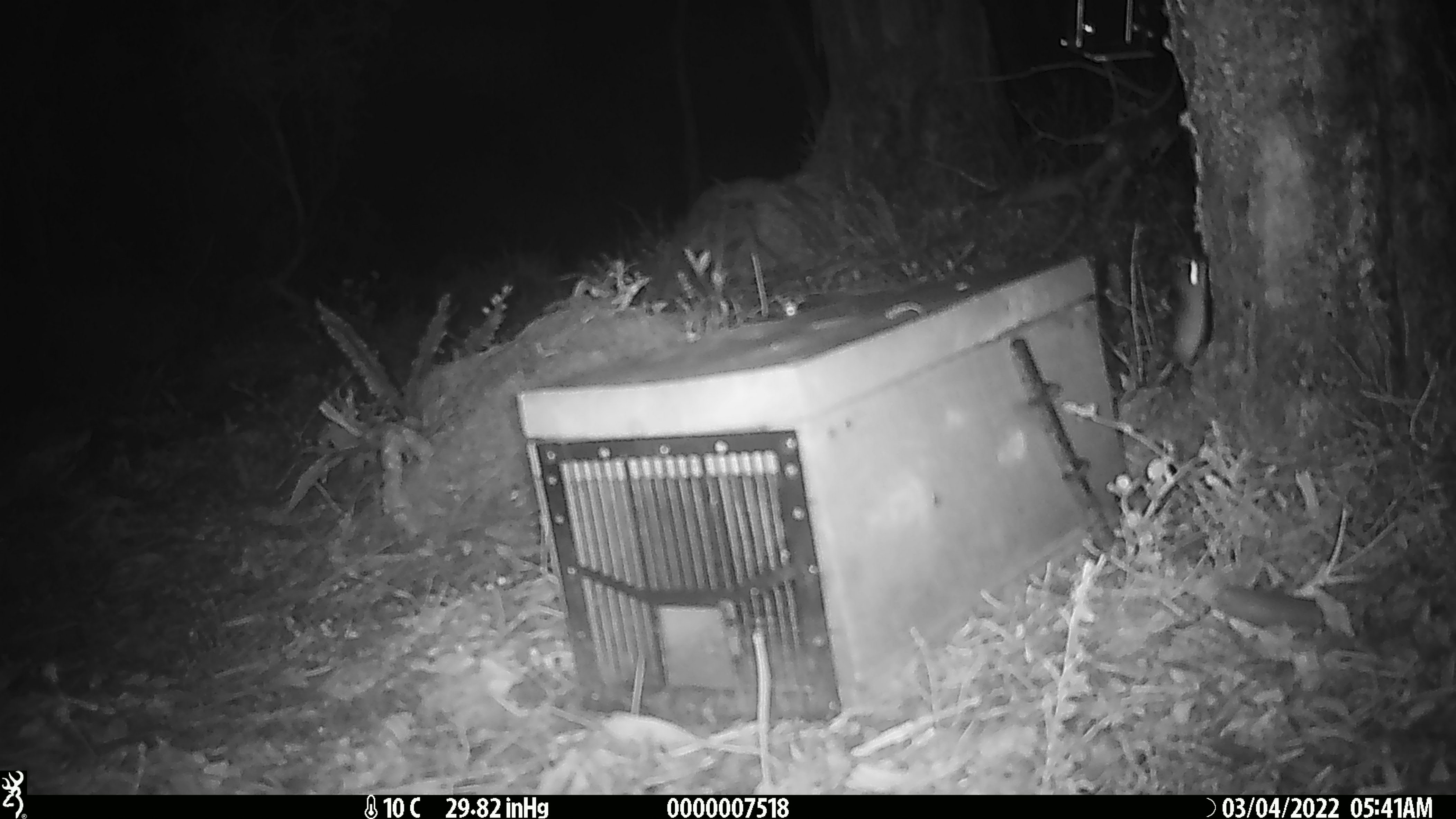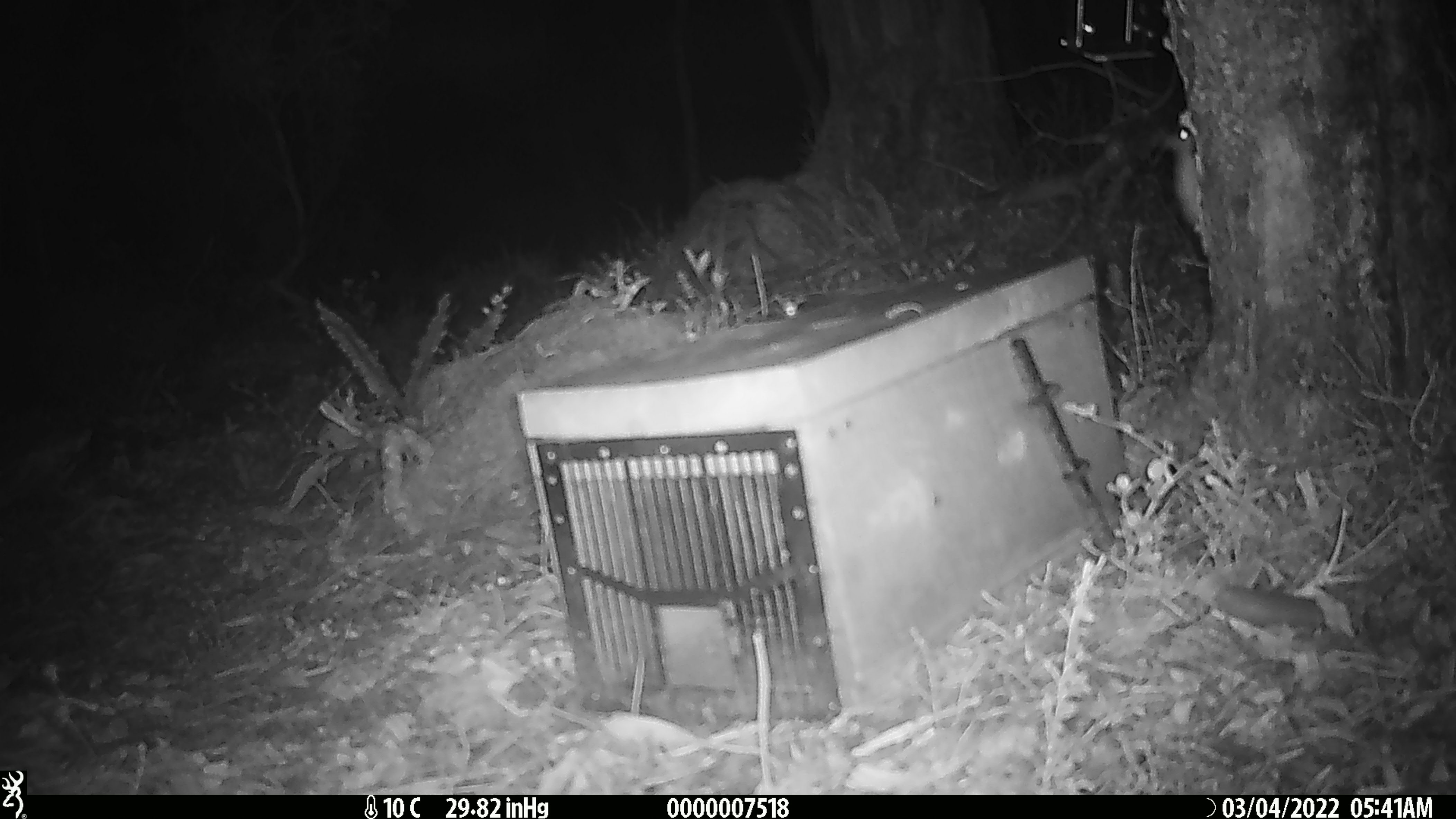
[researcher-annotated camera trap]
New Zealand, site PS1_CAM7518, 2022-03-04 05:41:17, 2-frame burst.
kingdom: Animalia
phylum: Chordata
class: Mammalia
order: Rodentia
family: Muridae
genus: Mus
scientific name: Mus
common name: mouse